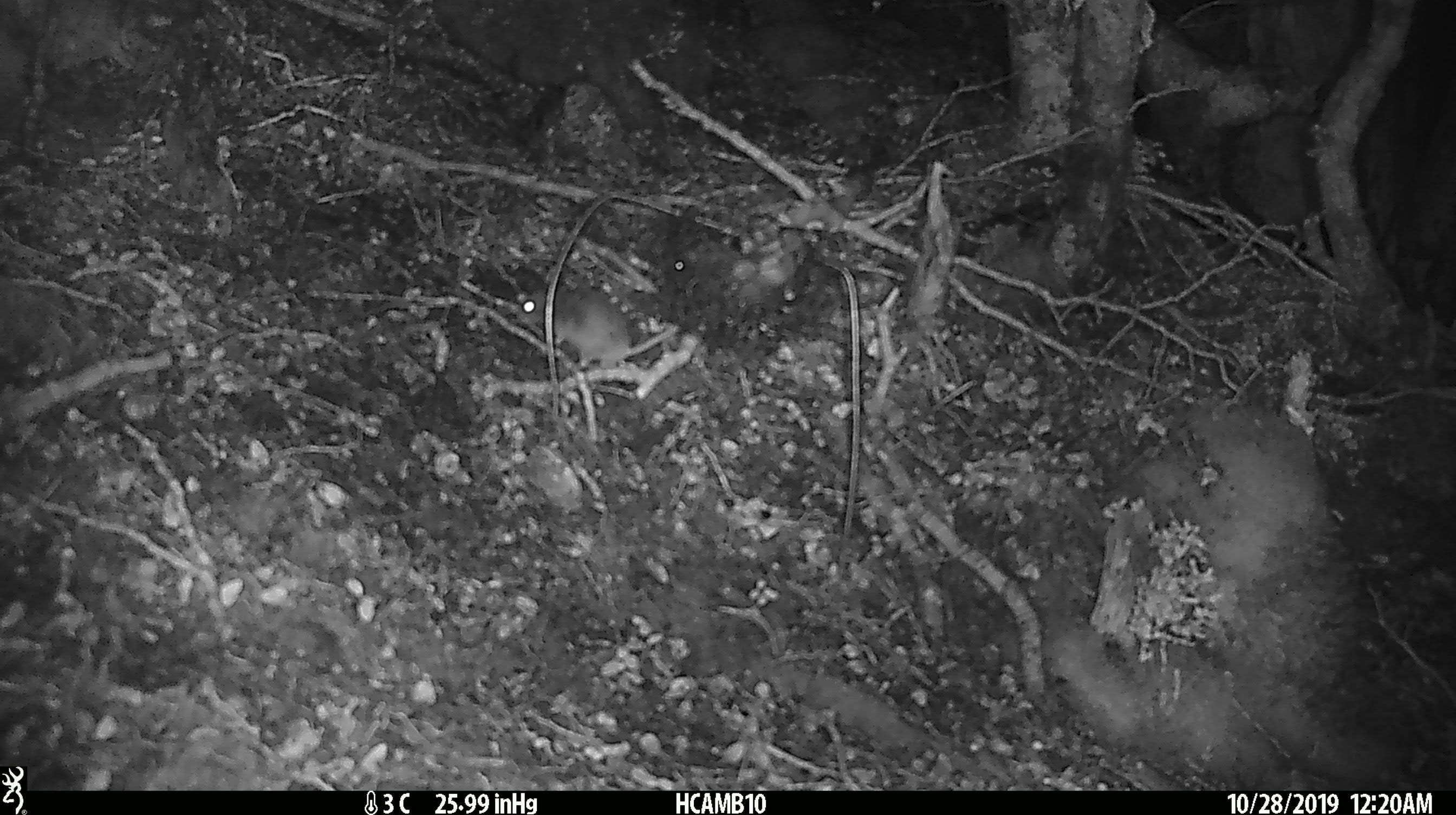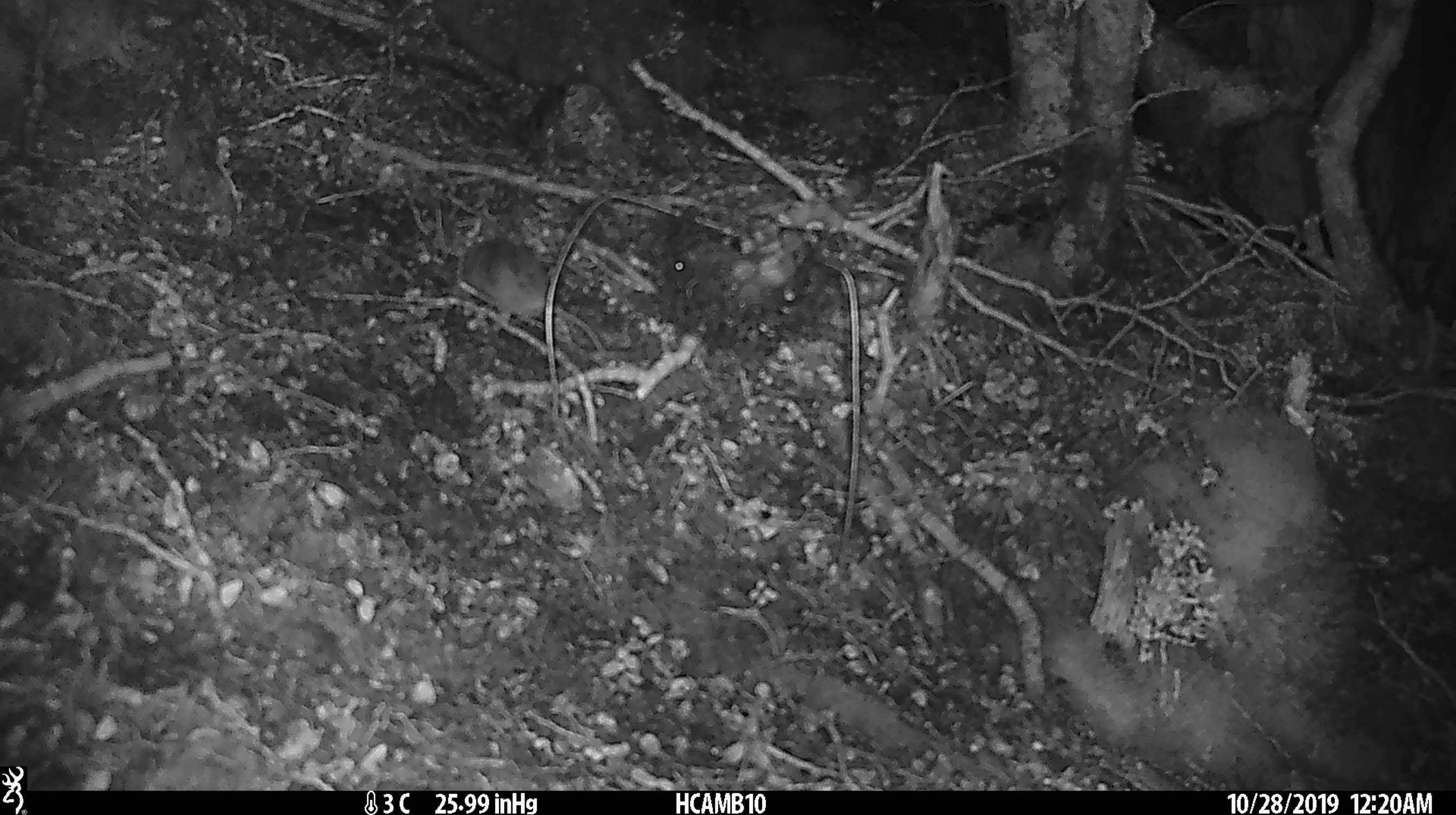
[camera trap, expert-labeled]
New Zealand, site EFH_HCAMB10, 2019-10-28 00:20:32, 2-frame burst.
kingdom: Animalia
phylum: Chordata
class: Mammalia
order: Rodentia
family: Muridae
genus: Mus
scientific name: Mus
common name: mouse